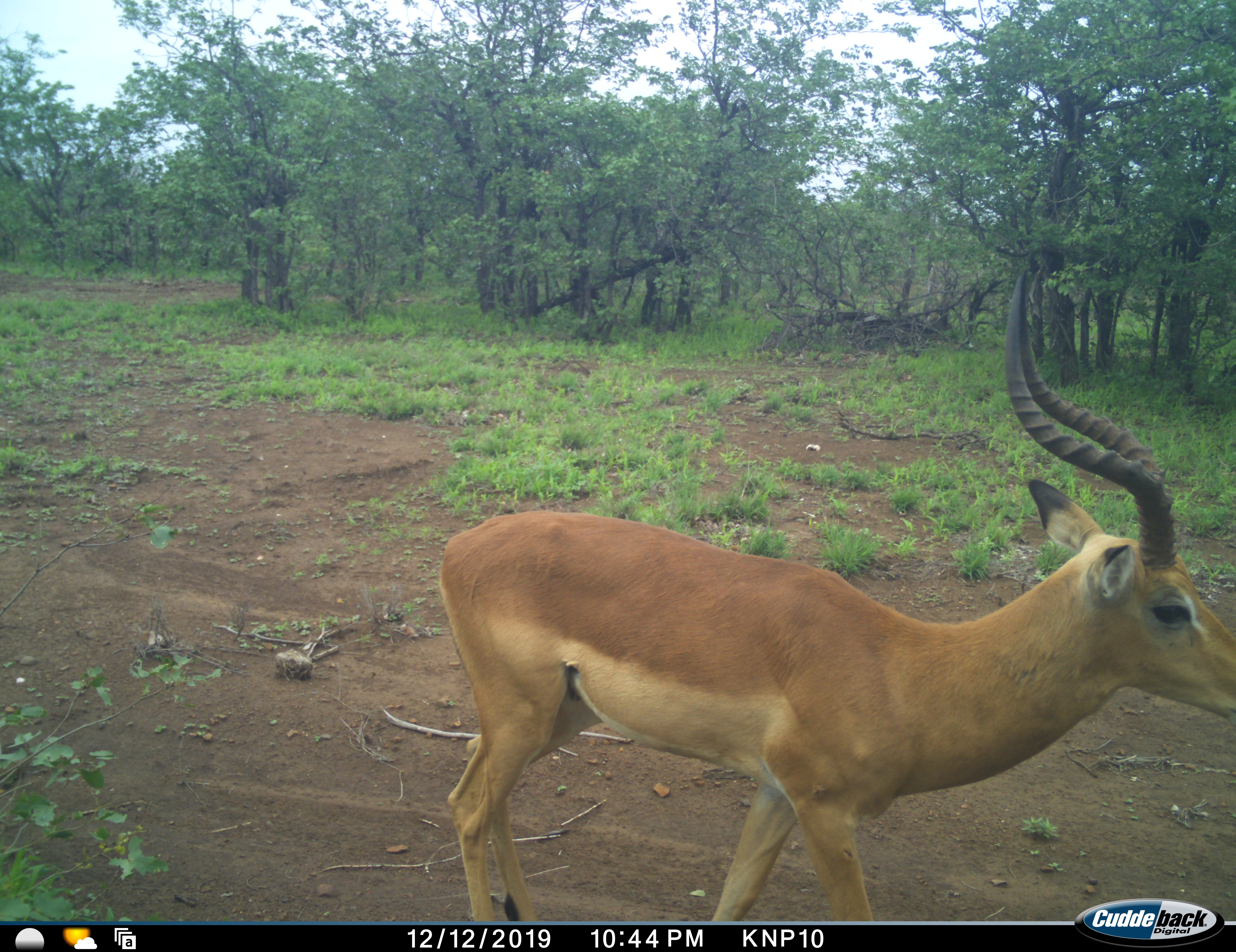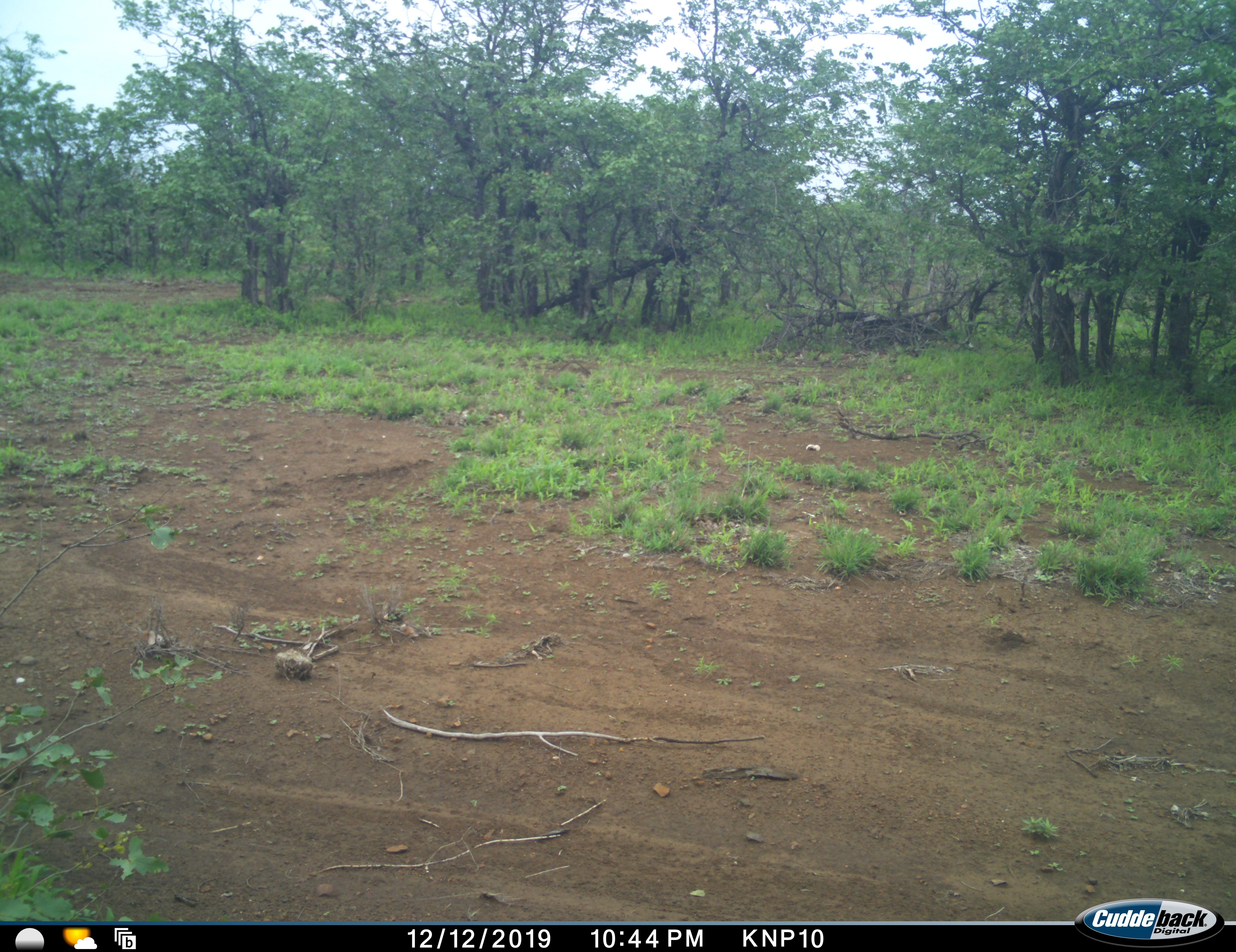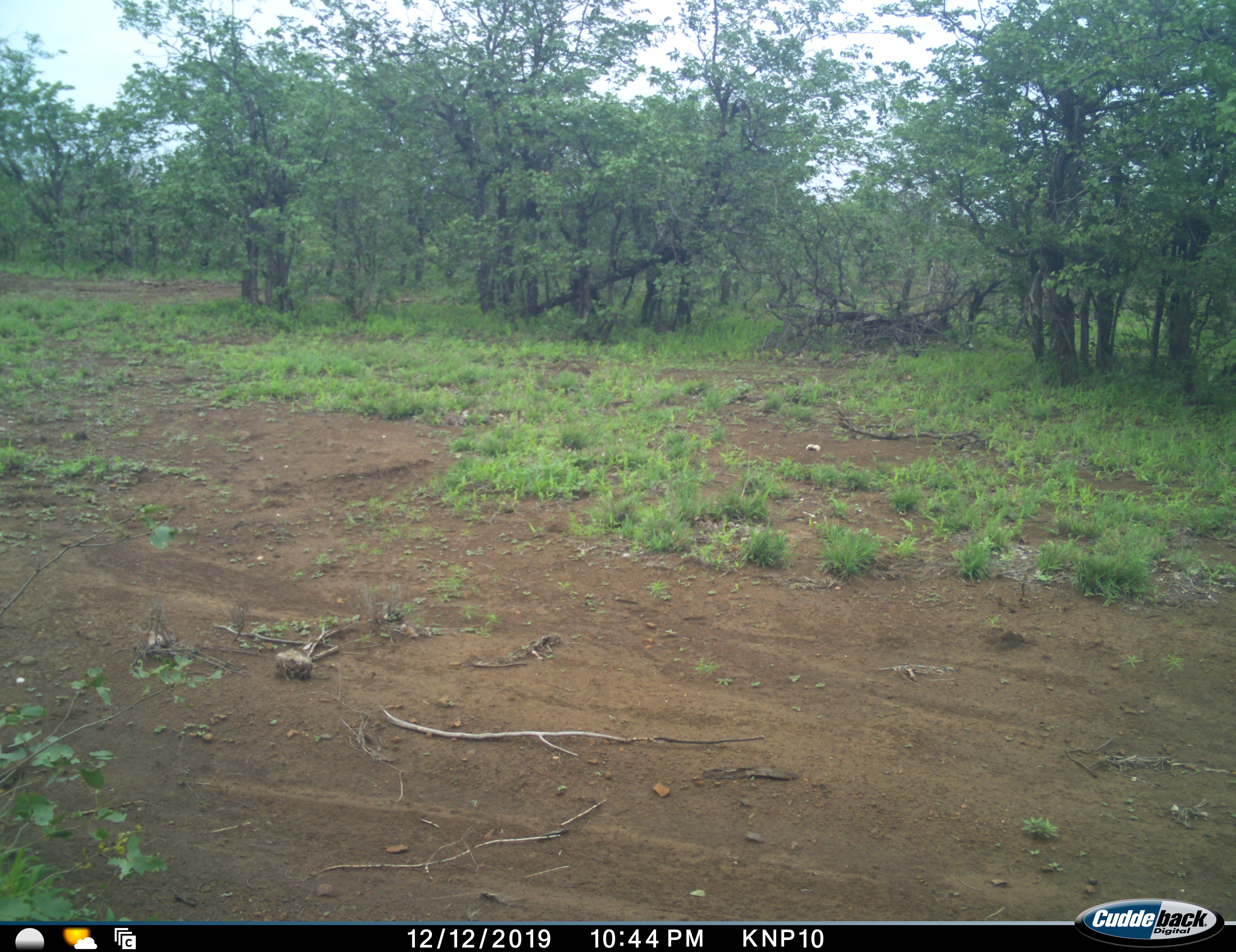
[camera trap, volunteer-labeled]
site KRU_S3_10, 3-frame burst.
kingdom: Animalia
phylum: Chordata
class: Mammalia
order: Artiodactyla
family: Bovidae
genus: Aepyceros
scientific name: Aepyceros melampus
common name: impala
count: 1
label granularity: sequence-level